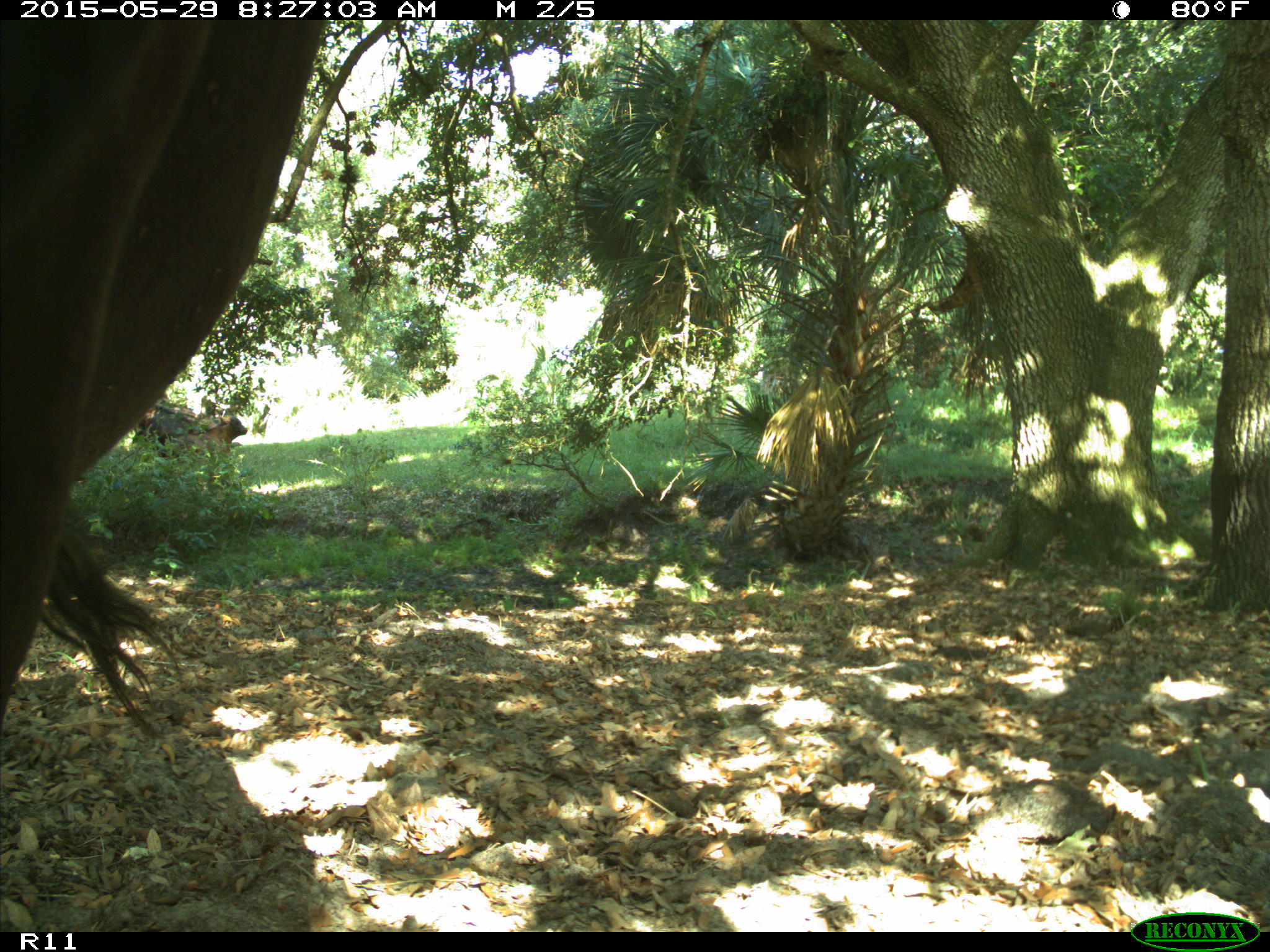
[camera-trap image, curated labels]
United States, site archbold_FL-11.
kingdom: Animalia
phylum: Chordata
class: Mammalia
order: Artiodactyla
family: Bovidae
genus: Bos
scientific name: Bos taurus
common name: domestic cow